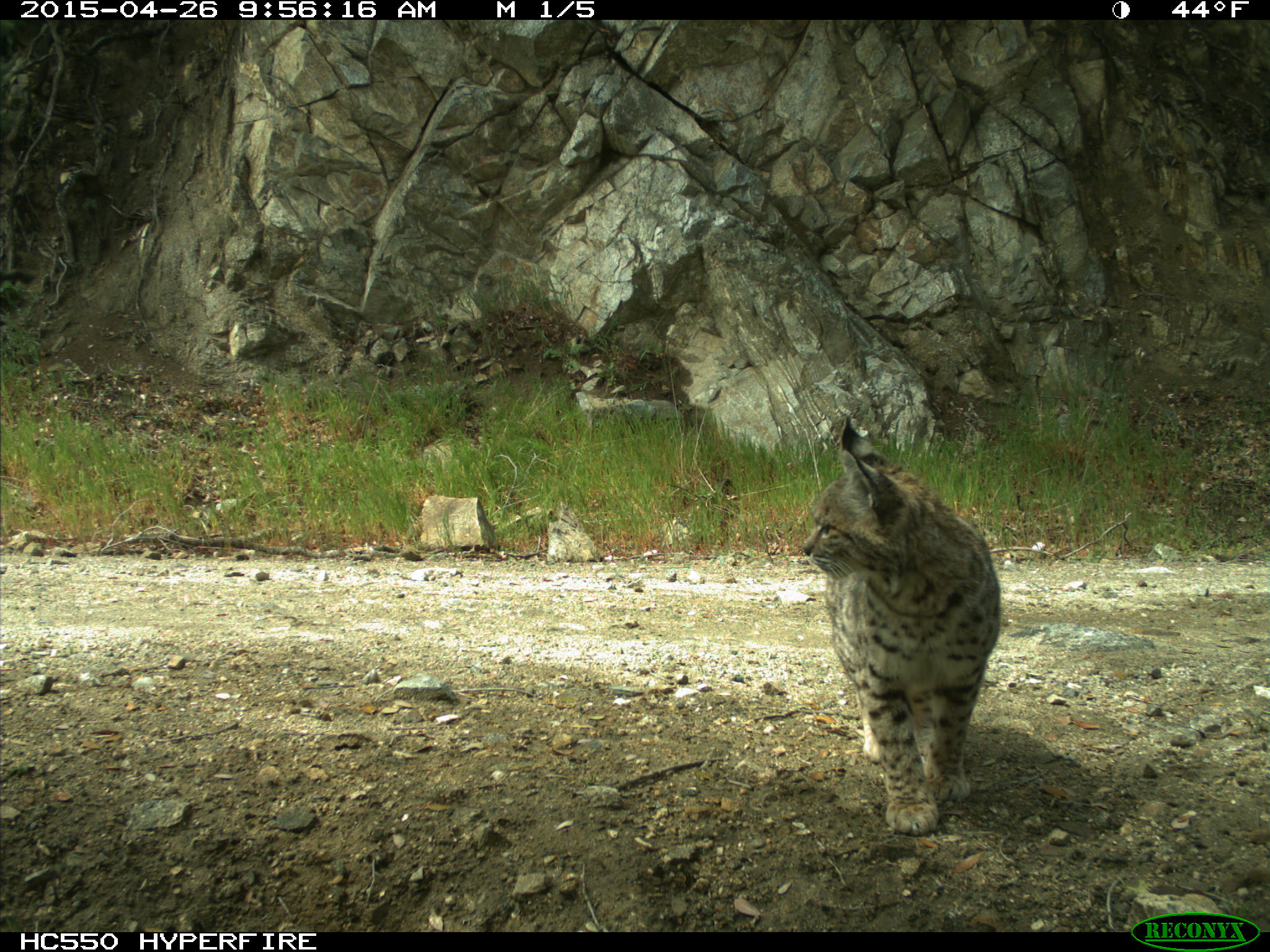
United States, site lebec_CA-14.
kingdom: Animalia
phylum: Chordata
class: Mammalia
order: Carnivora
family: Felidae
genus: Lynx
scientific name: Lynx rufus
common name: bobcat